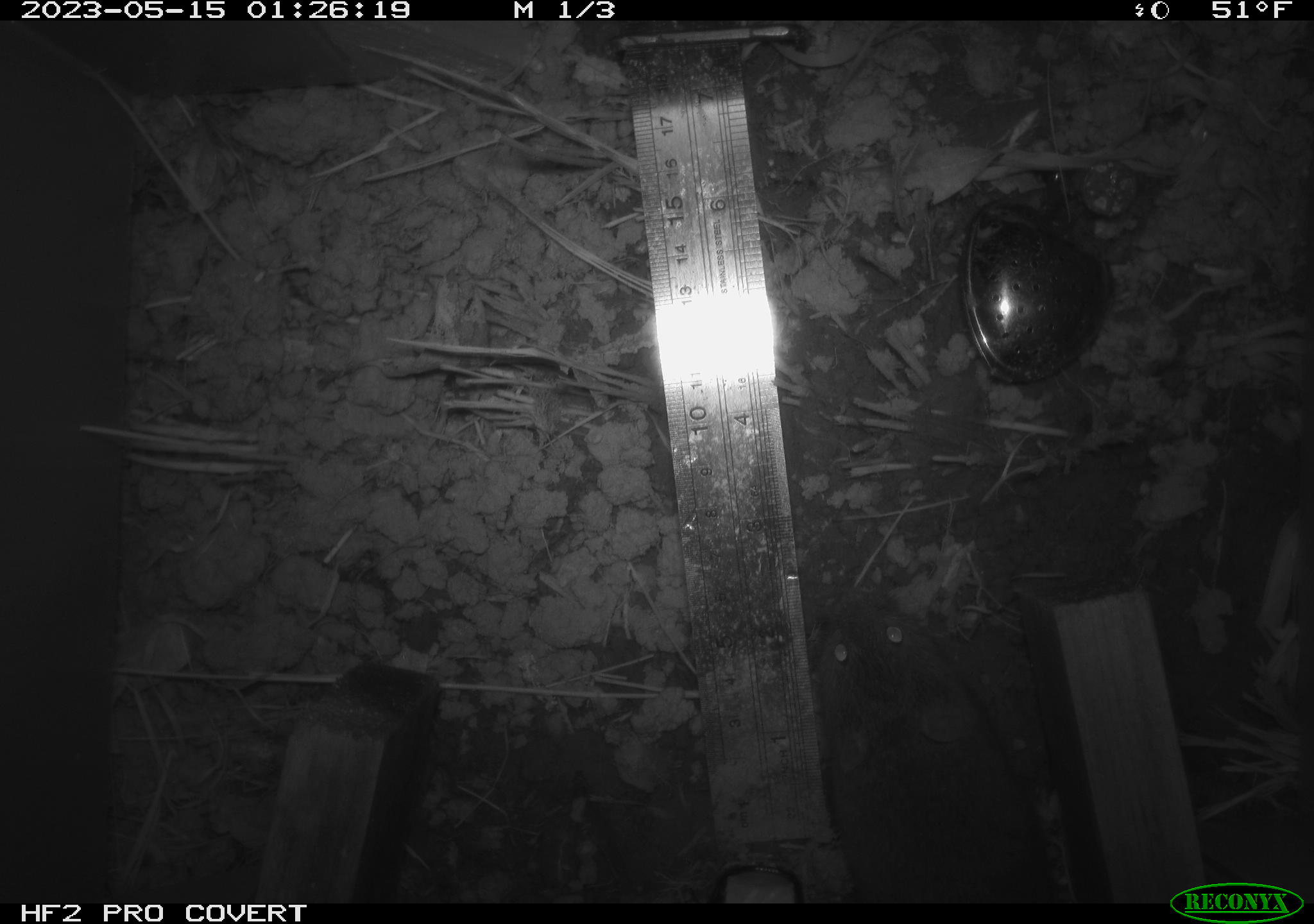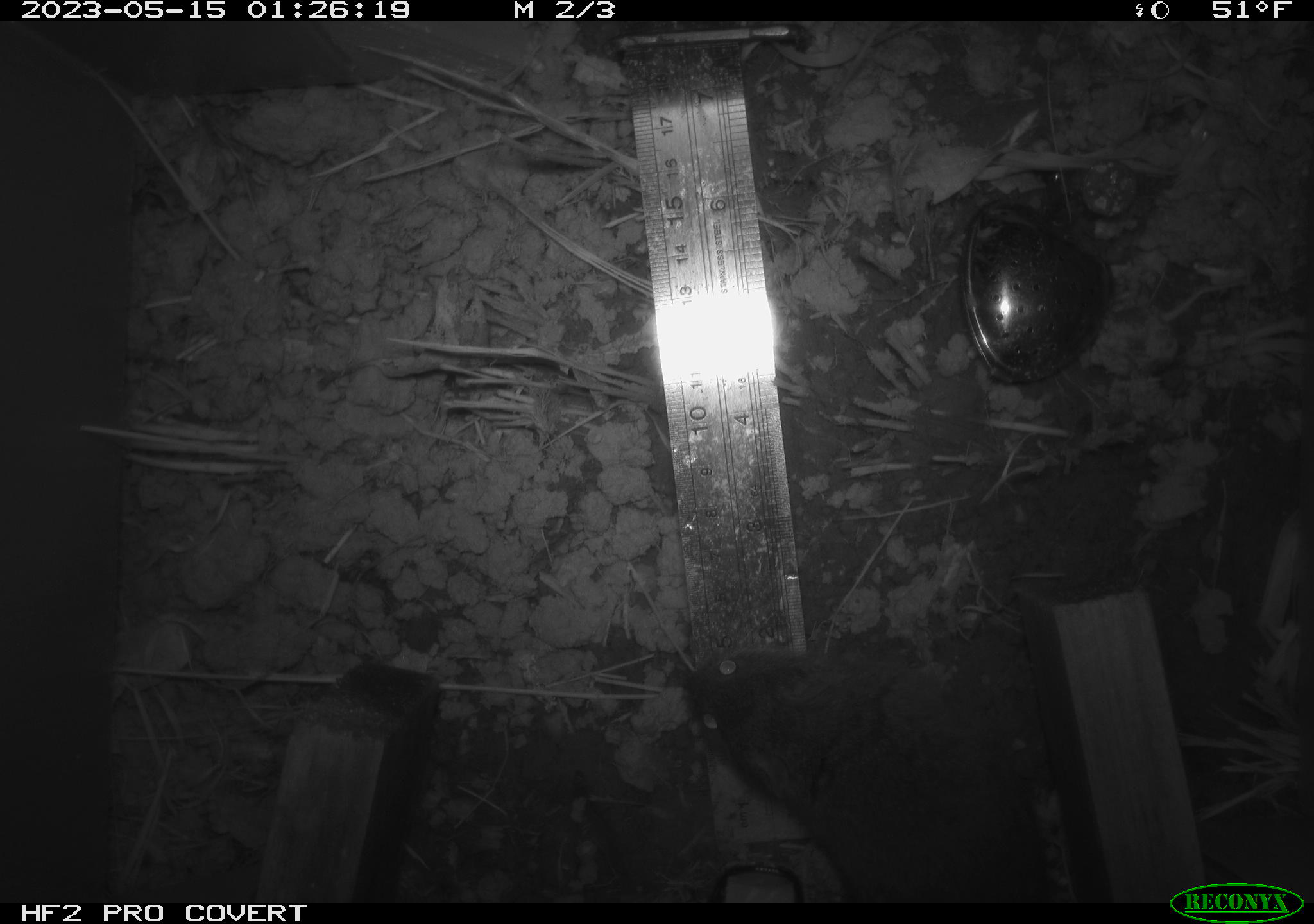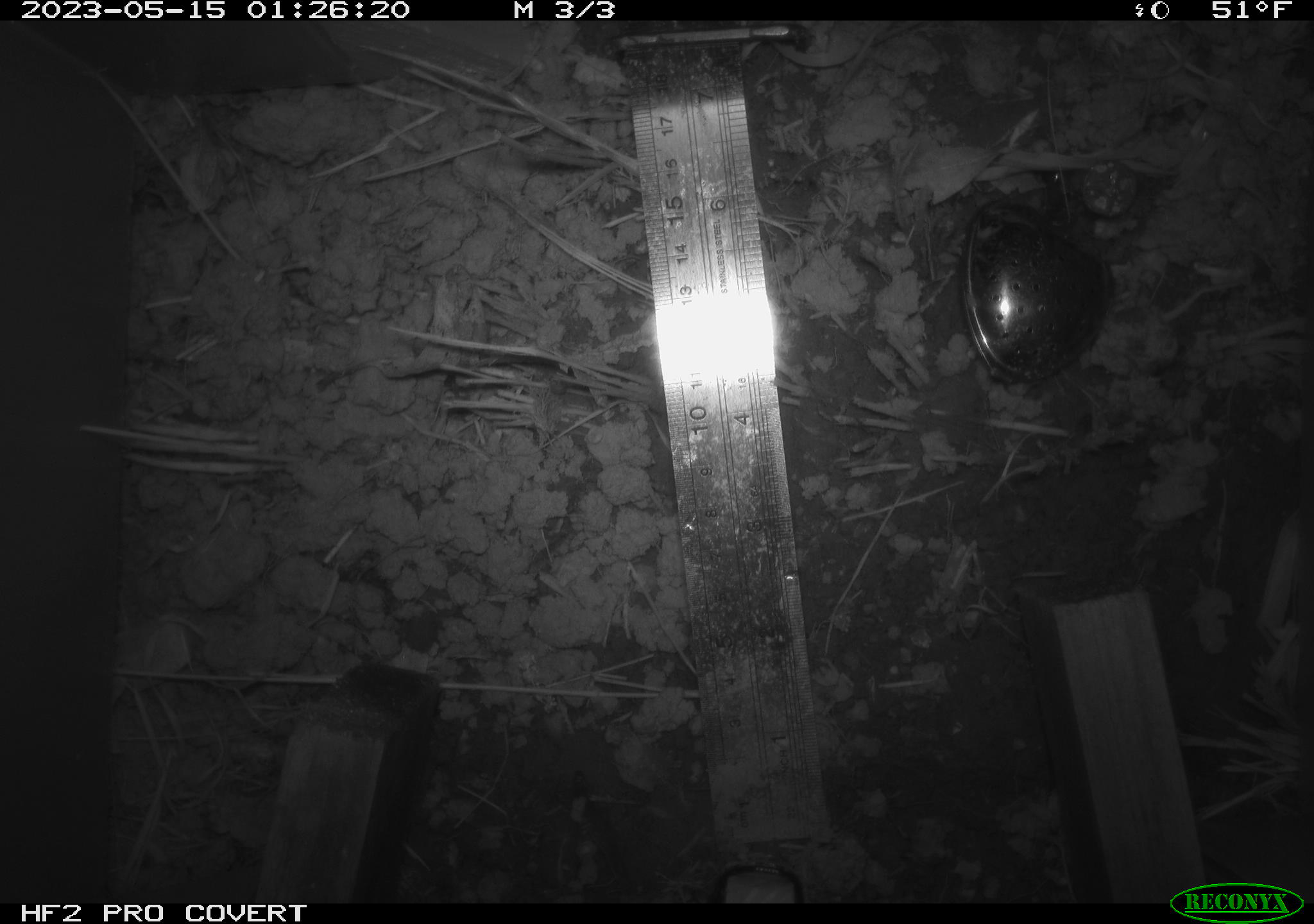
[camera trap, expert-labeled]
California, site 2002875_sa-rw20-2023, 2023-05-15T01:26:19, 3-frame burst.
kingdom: Animalia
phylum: Chordata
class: Mammalia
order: Rodentia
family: Cricetidae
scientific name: Arvicolinae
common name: voles, lemmings, and muskrats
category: arvicolinae subfamily